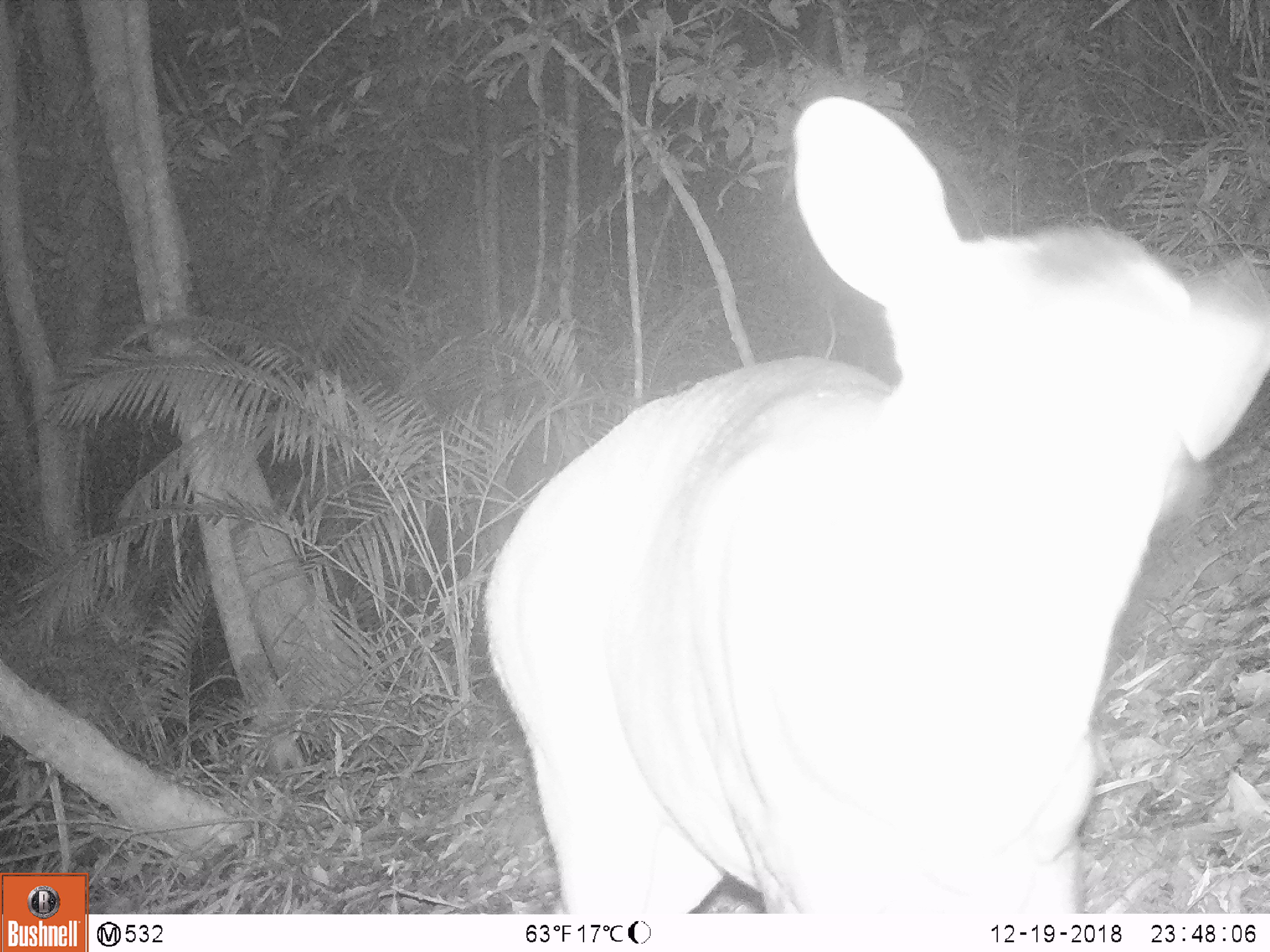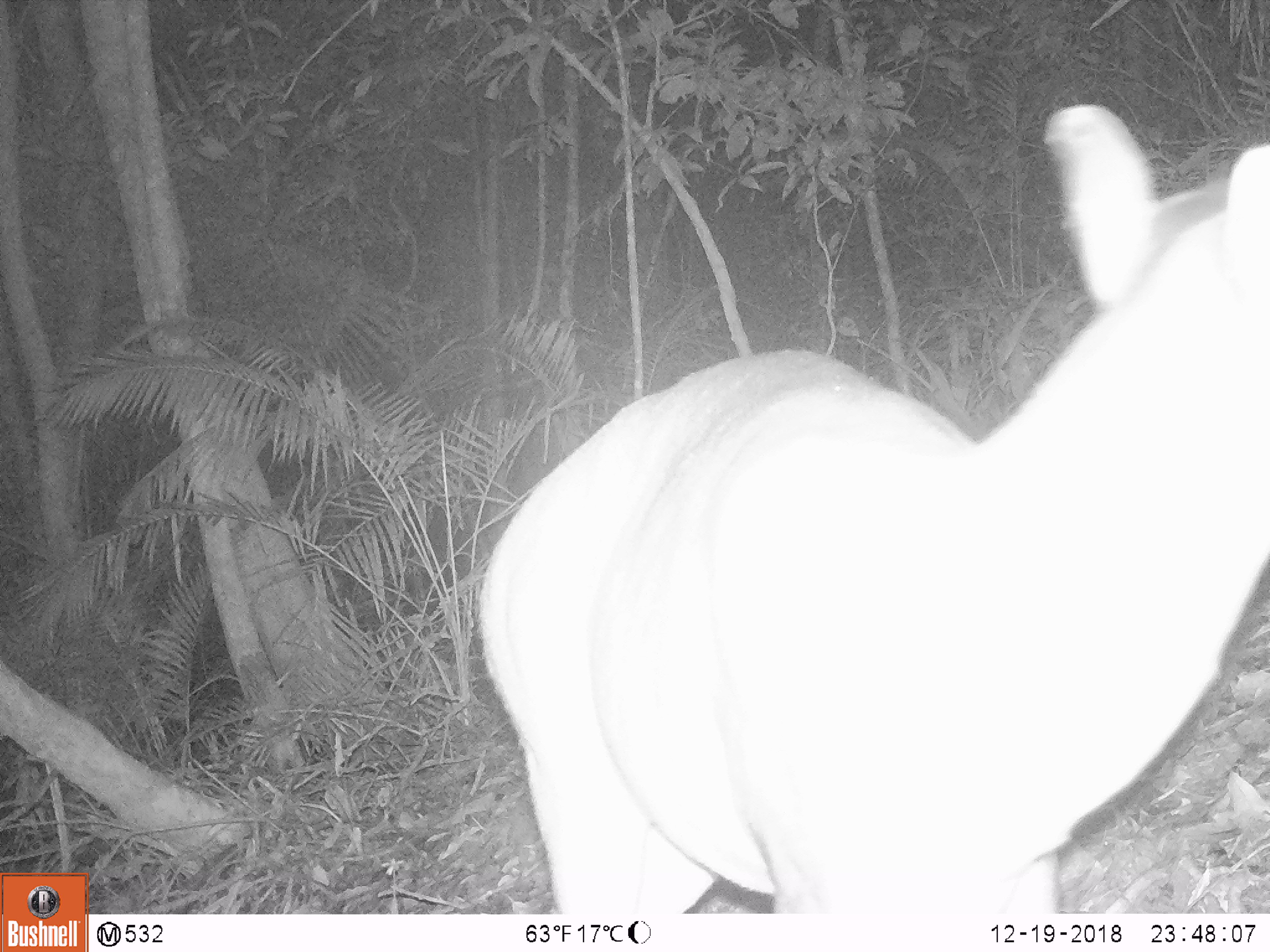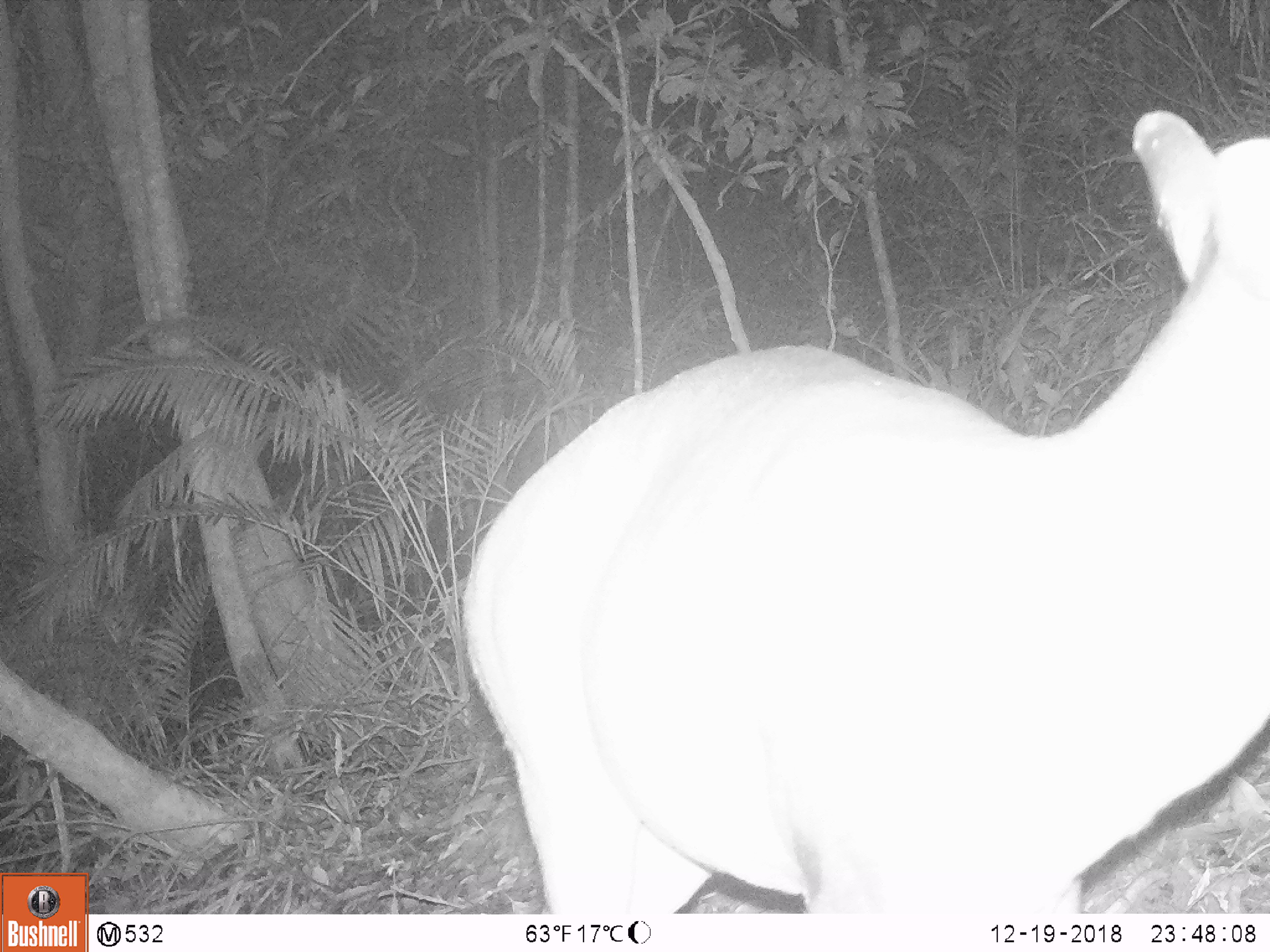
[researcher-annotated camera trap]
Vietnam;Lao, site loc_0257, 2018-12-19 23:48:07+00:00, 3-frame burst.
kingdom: Animalia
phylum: Chordata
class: Mammalia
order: Artiodactyla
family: Cervidae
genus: Muntiacus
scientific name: Muntiacus vuquangensis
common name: large-antlered muntjac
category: large antlered muntjac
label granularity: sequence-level